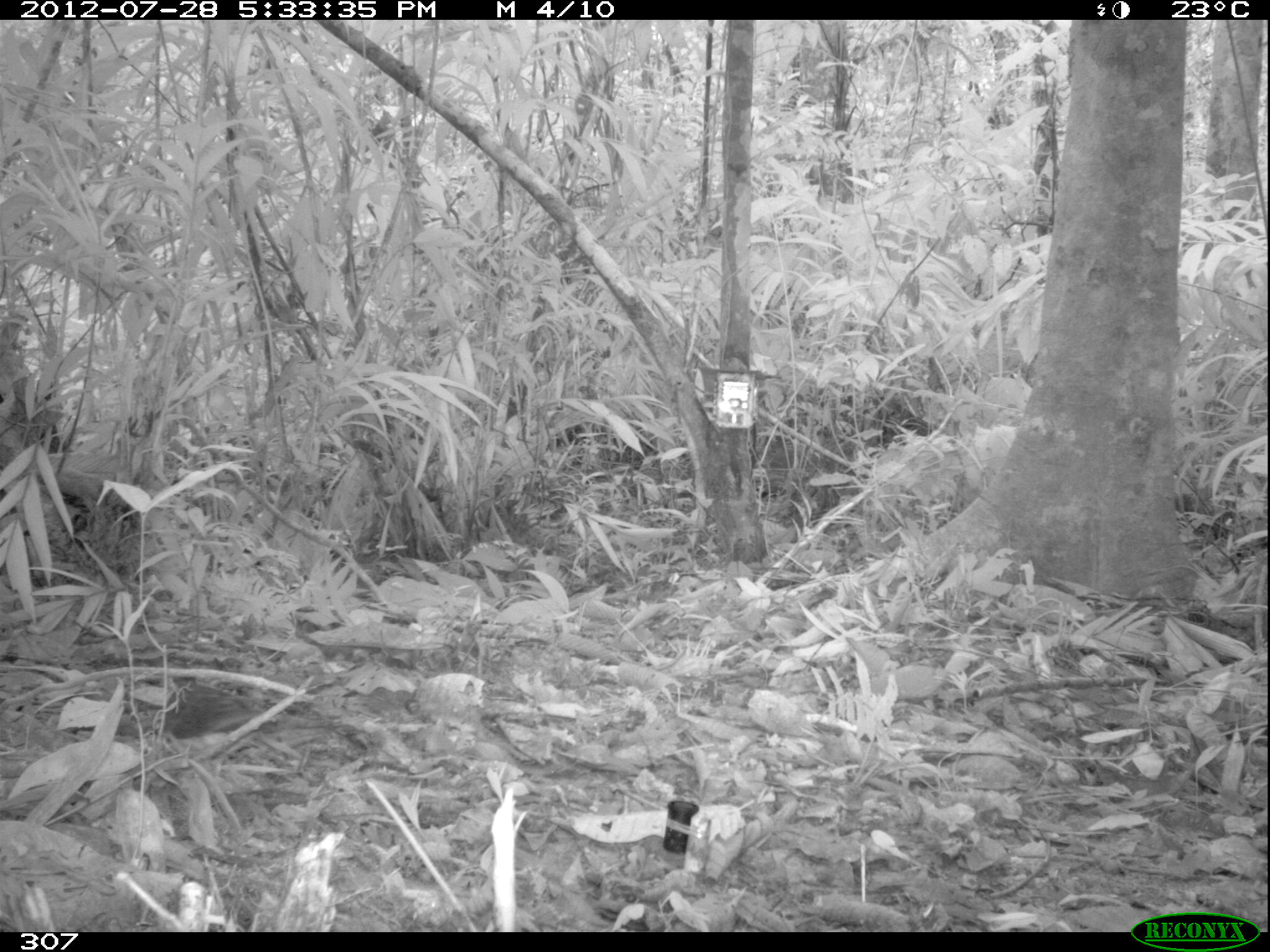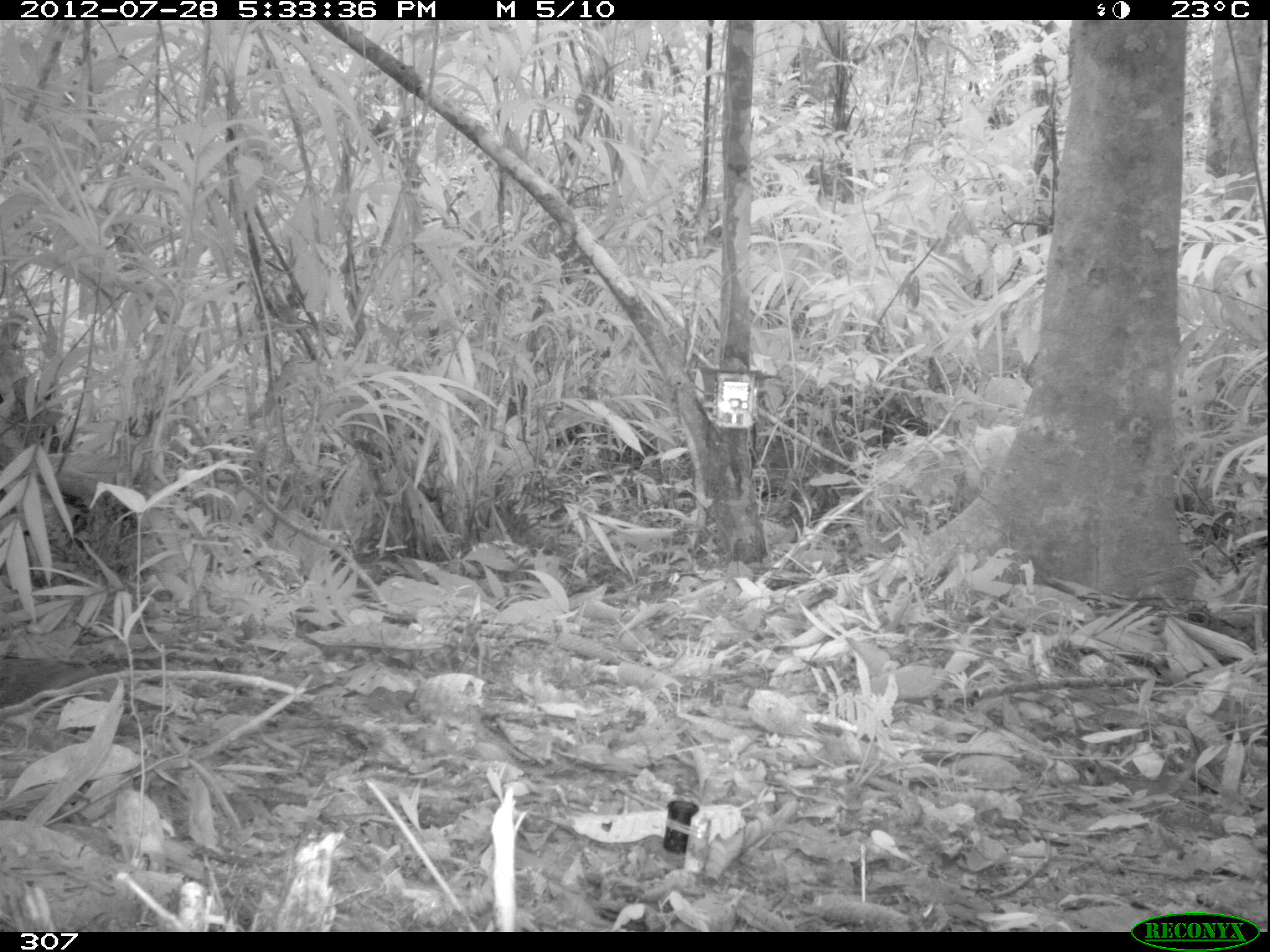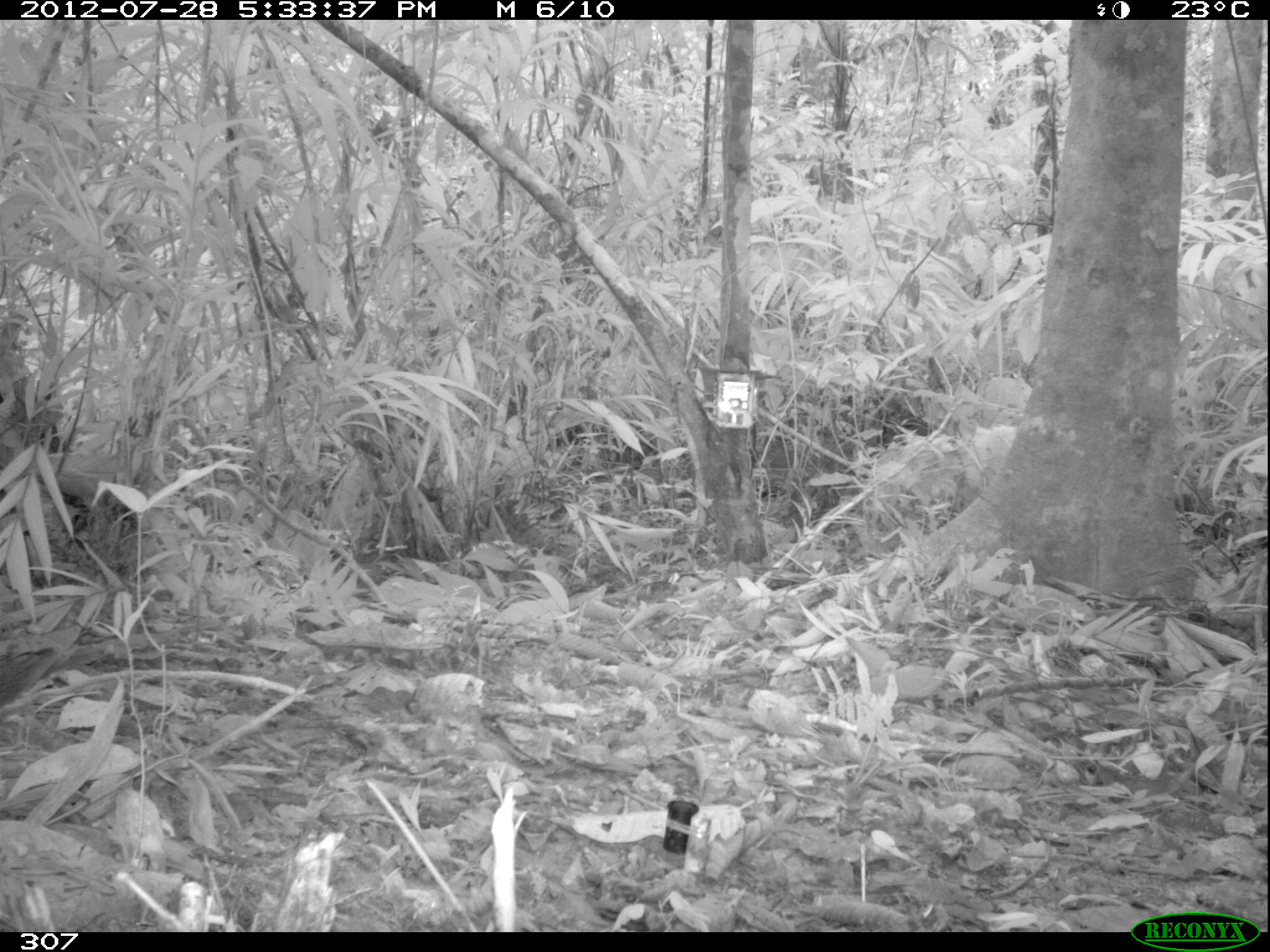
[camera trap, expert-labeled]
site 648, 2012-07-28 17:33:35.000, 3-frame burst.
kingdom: Animalia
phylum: Chordata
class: Aves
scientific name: Aves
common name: bird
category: unknown bird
Unknown bird (bird) (Aves).